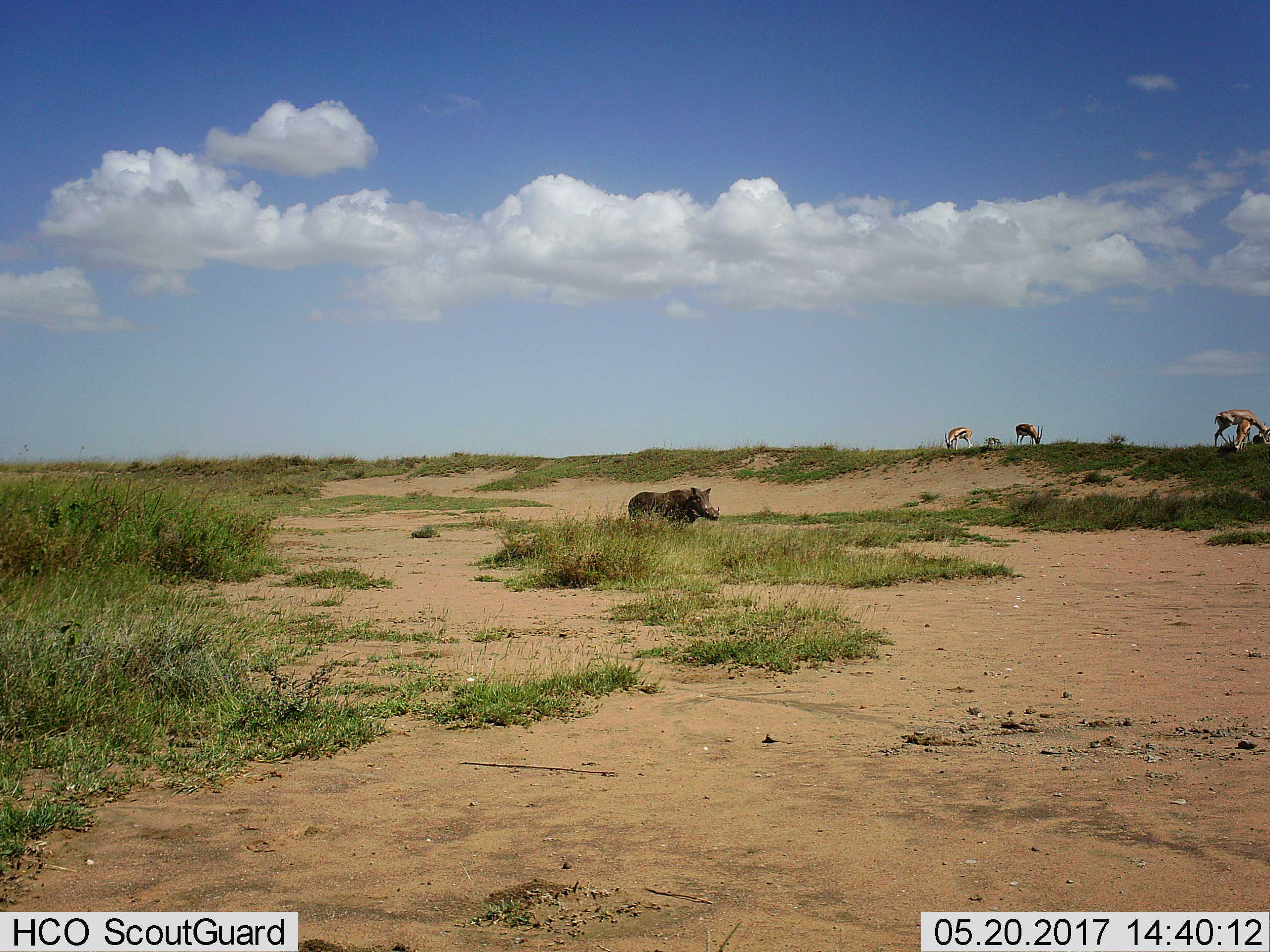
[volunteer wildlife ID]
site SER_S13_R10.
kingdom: Animalia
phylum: Chordata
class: Mammalia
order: Artiodactyla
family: Bovidae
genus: Eudorcas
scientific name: Eudorcas thomsonii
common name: thomson's gazelle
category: gazellethomsons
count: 4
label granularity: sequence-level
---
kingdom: Animalia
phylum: Chordata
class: Mammalia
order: Artiodactyla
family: Suidae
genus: Phacochoerus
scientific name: Phacochoerus africanus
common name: warthog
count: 1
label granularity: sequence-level